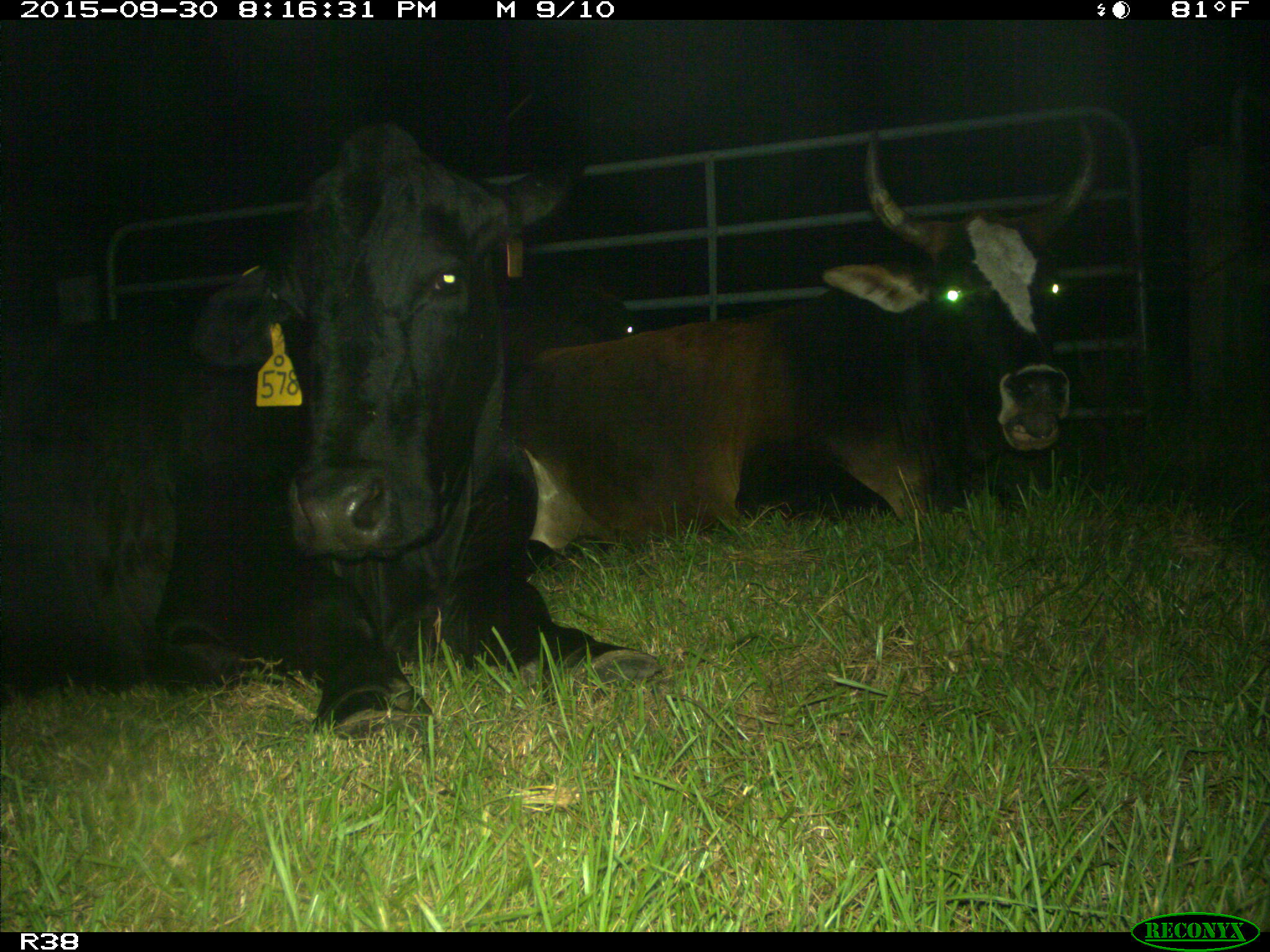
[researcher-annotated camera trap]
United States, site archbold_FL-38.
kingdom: Animalia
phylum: Chordata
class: Mammalia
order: Artiodactyla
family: Bovidae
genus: Bos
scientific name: Bos taurus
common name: domestic cow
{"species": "Bos taurus (domestic cow)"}